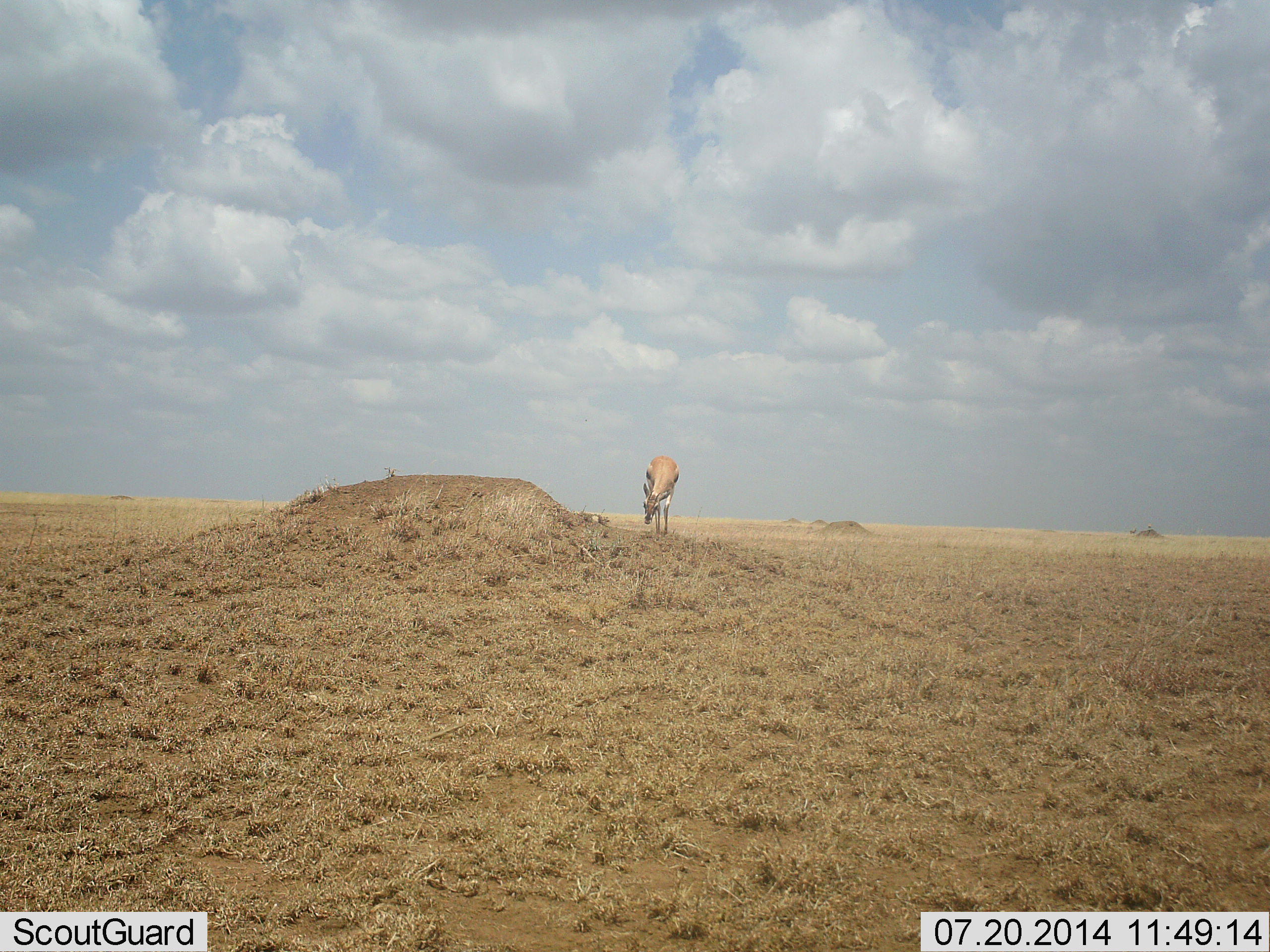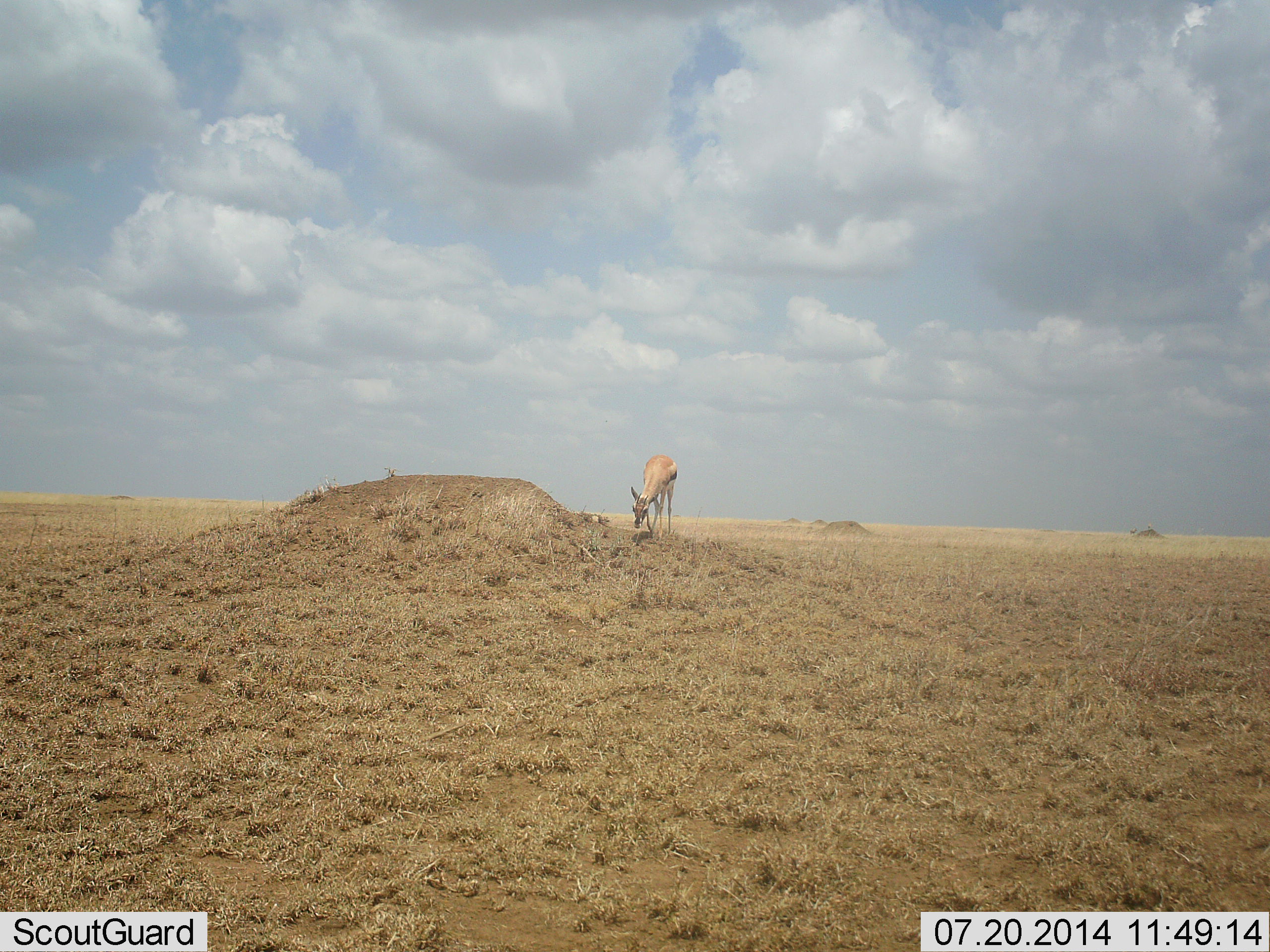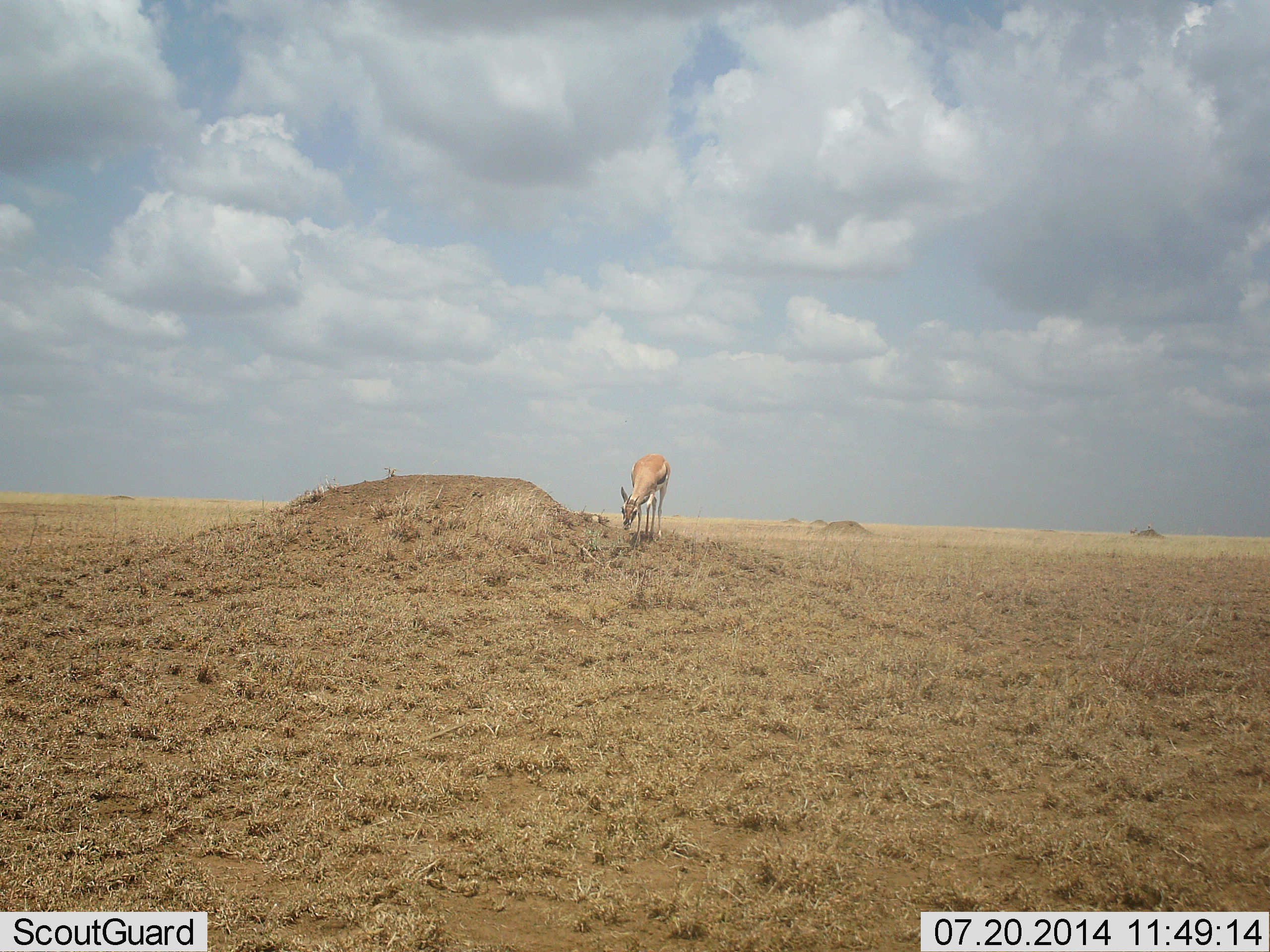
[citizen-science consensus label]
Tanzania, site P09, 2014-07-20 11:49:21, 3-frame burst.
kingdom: Animalia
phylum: Chordata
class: Mammalia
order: Artiodactyla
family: Bovidae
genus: Eudorcas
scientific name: Eudorcas thomsonii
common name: thomson's gazelle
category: gazellethomsons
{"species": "gazellethomsons (thomson's gazelle) (Eudorcas thomsonii)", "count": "1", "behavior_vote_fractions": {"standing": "20%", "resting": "0%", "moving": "20%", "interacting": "0%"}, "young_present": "0%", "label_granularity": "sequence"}